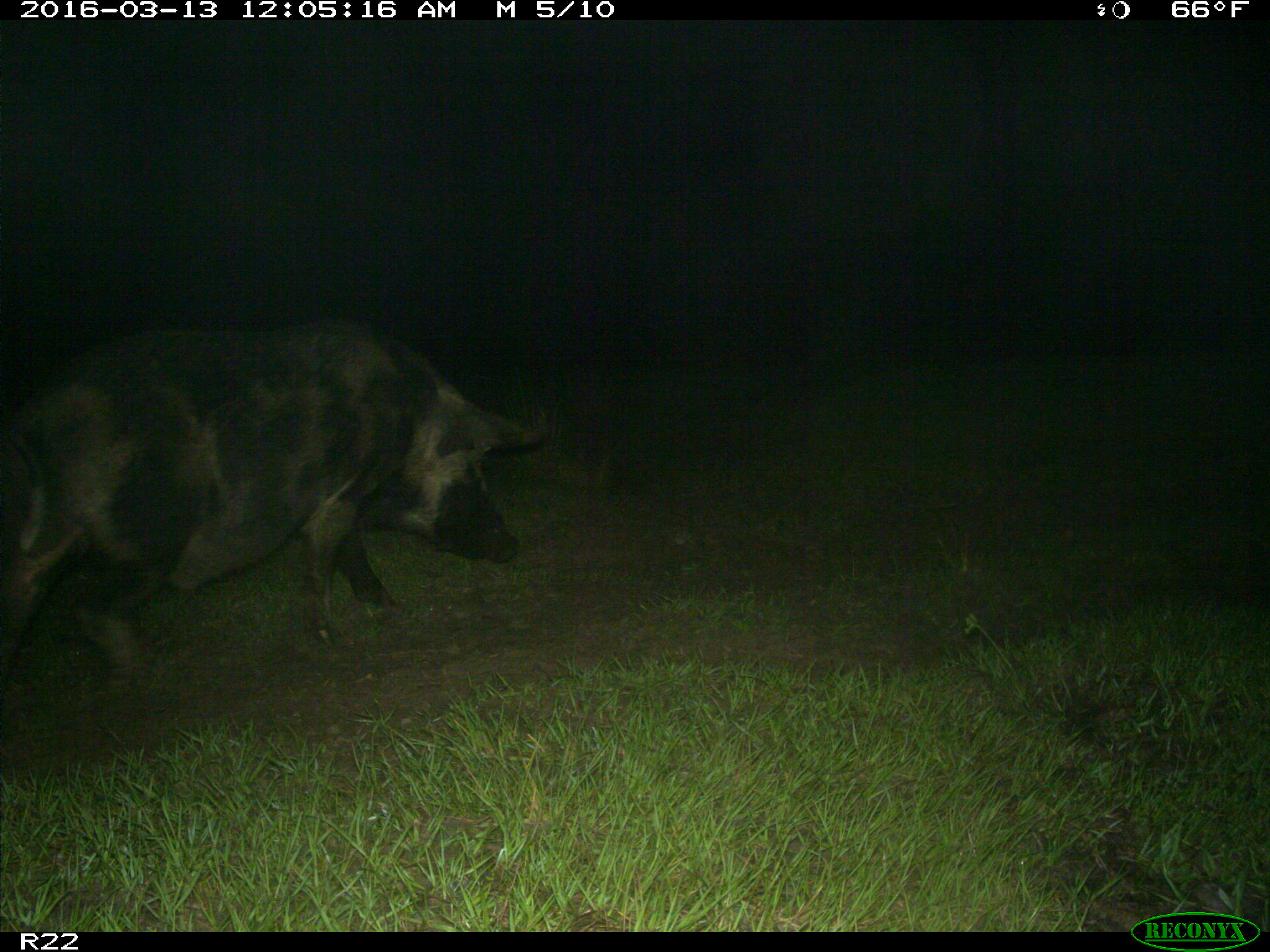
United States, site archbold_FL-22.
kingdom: Animalia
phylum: Chordata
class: Mammalia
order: Artiodactyla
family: Suidae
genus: Sus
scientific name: Sus scrofa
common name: wild boar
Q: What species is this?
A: Sus scrofa (wild boar).